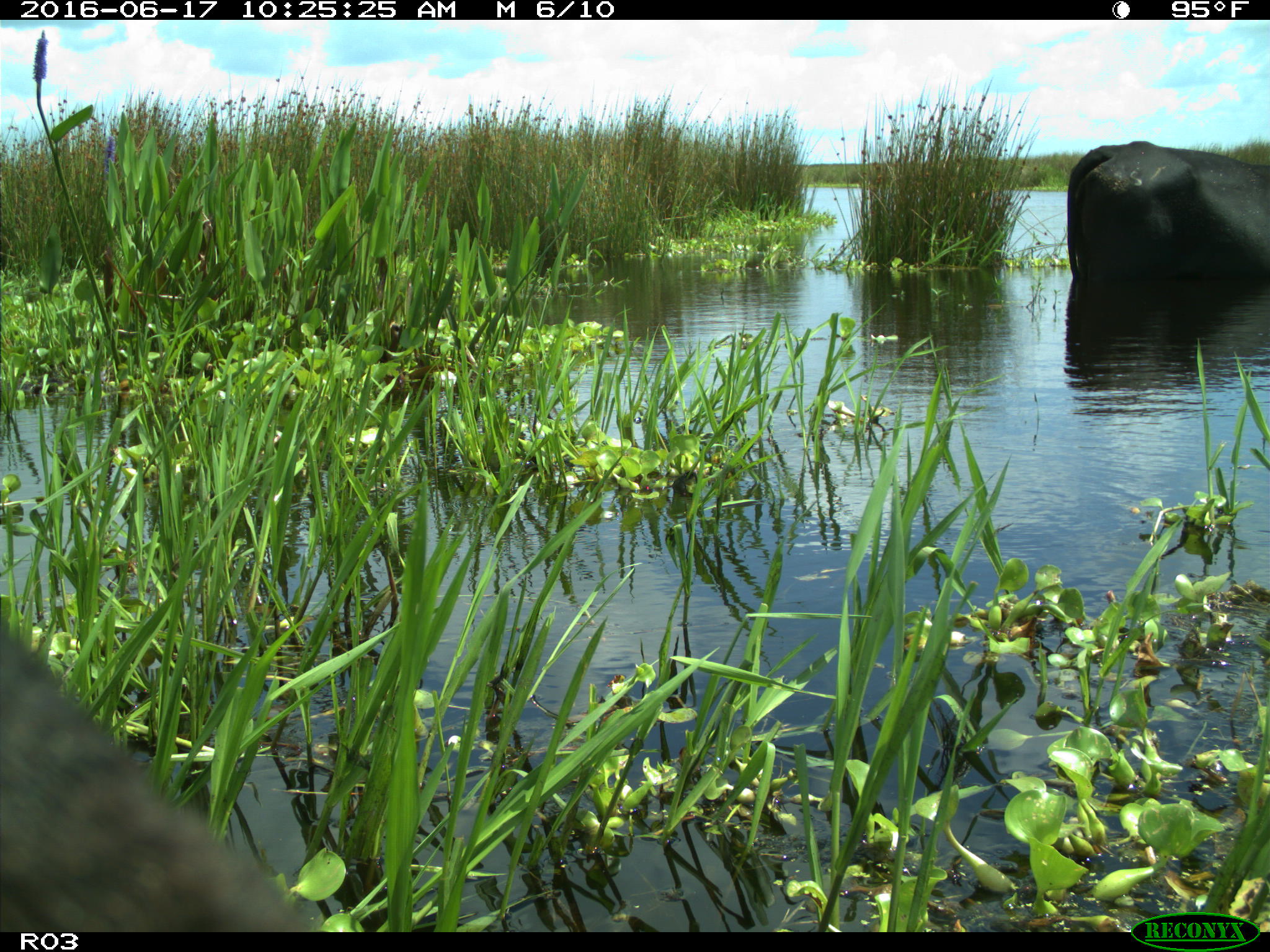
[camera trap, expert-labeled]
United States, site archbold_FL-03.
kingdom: Animalia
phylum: Chordata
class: Mammalia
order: Artiodactyla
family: Bovidae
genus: Bos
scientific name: Bos taurus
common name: domestic cow